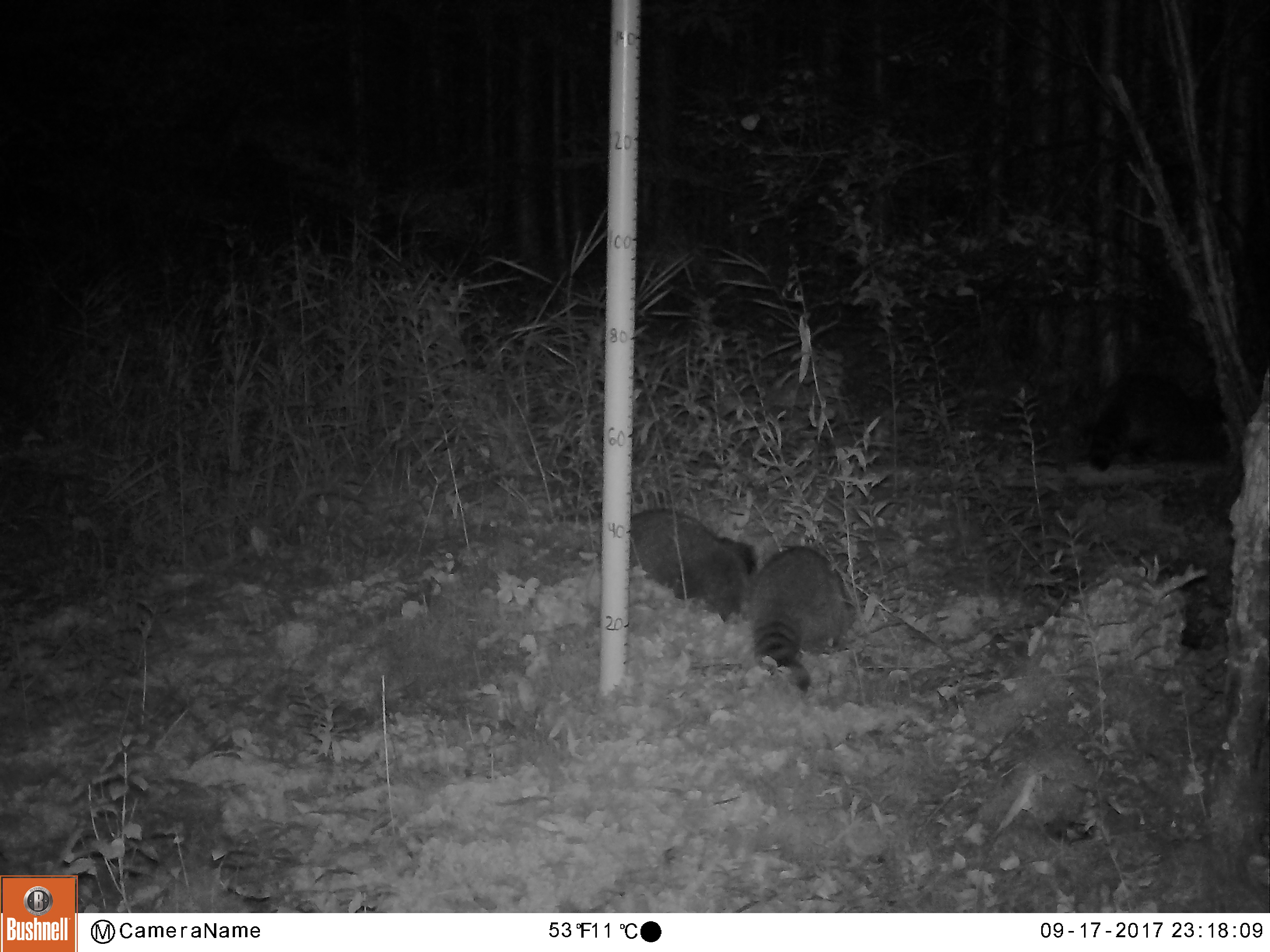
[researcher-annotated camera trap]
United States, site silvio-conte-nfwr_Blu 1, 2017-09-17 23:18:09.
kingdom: Animalia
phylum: Chordata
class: Mammalia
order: Carnivora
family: Procyonidae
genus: Procyon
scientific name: Procyon lotor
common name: raccoon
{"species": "raccoon (Procyon lotor)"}